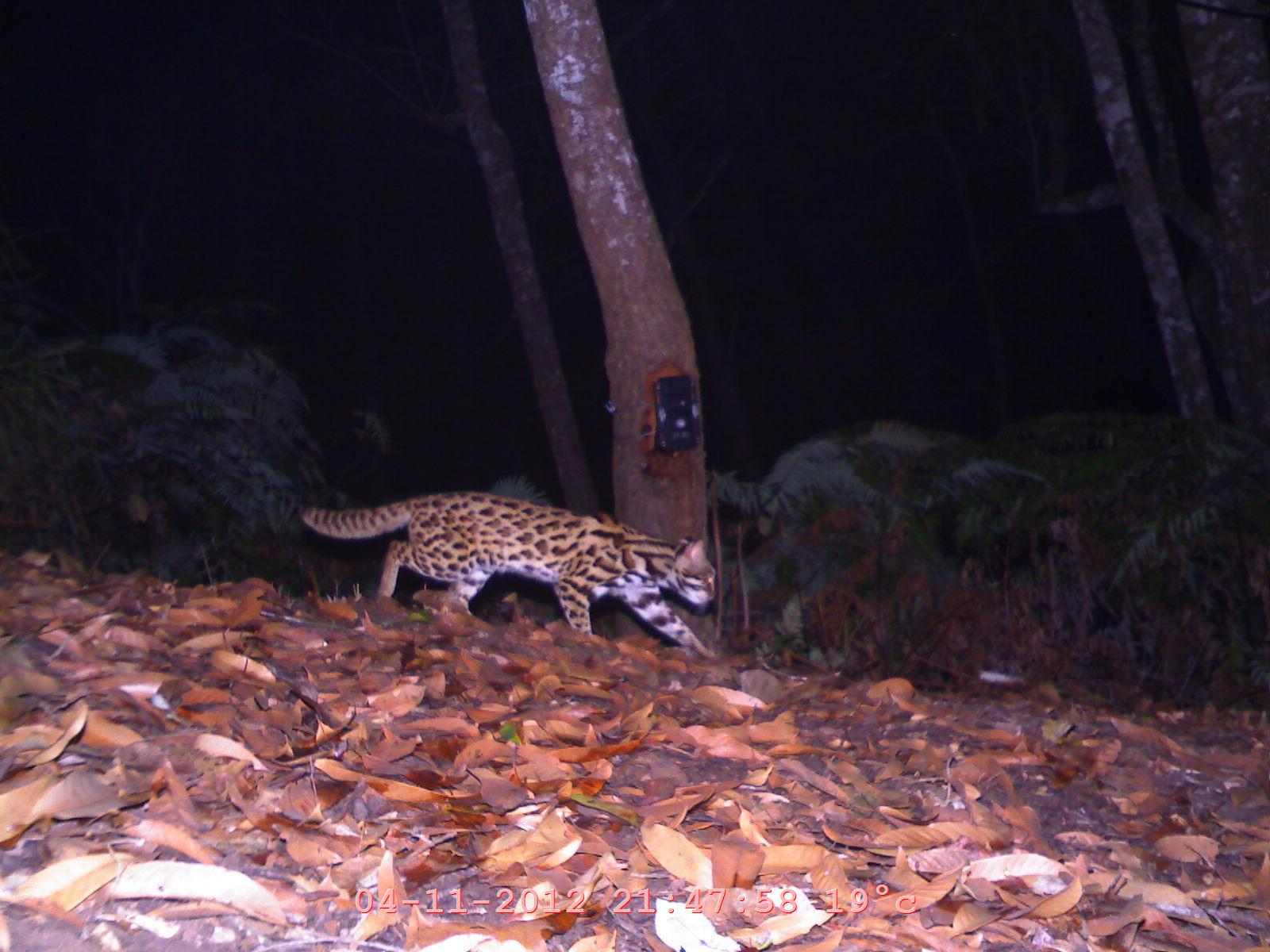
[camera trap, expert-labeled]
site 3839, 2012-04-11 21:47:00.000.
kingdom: Animalia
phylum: Chordata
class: Mammalia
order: Carnivora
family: Felidae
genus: Prionailurus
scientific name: Prionailurus bengalensis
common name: mainland leopard cat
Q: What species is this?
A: Prionailurus bengalensis (mainland leopard cat).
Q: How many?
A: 1.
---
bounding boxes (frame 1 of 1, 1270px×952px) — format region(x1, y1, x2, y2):
prionailurus bengalensis: region(296, 491, 716, 662)